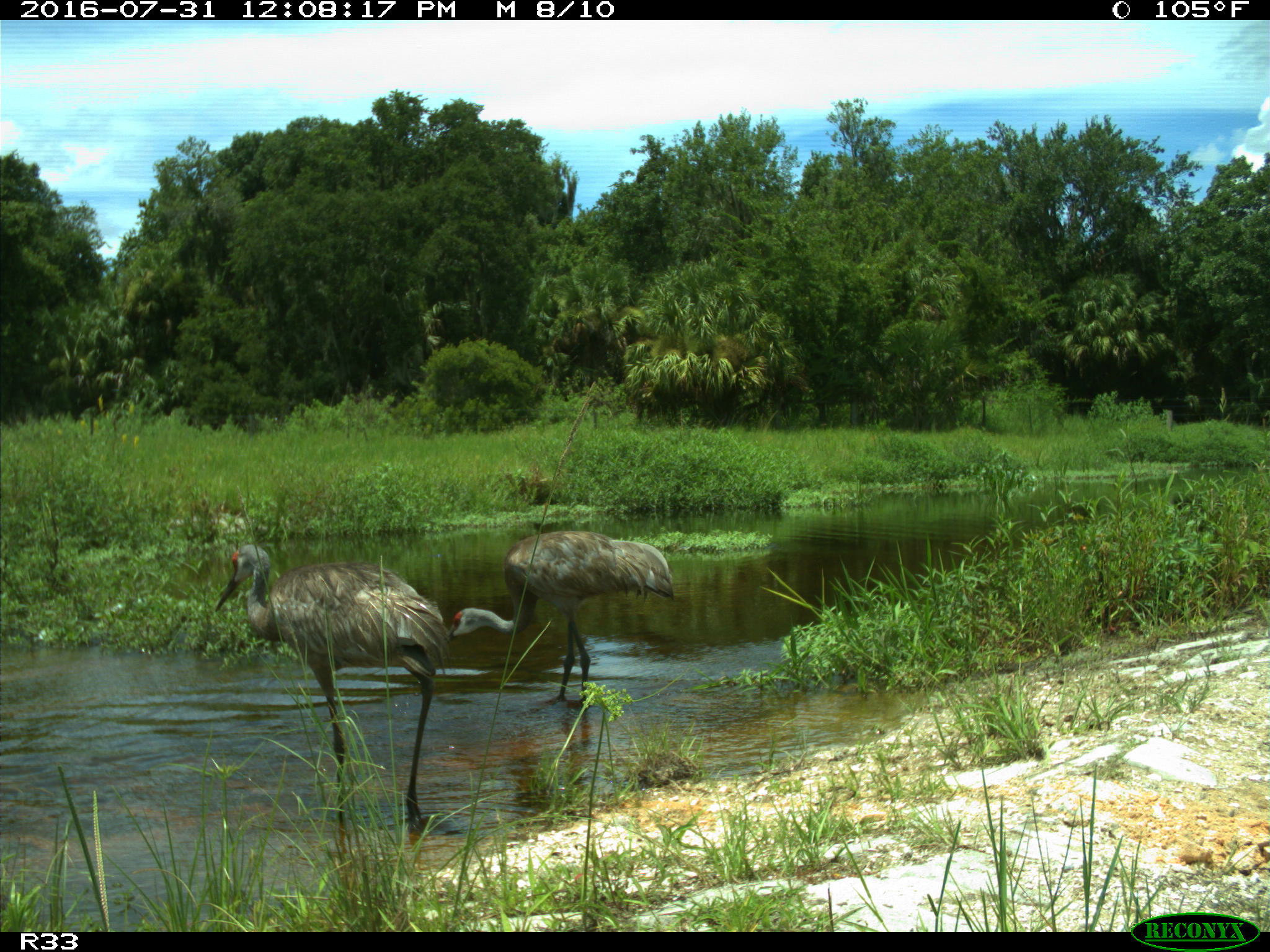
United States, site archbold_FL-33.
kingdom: Animalia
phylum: Chordata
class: Aves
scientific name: Aves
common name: birds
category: unidentified bird